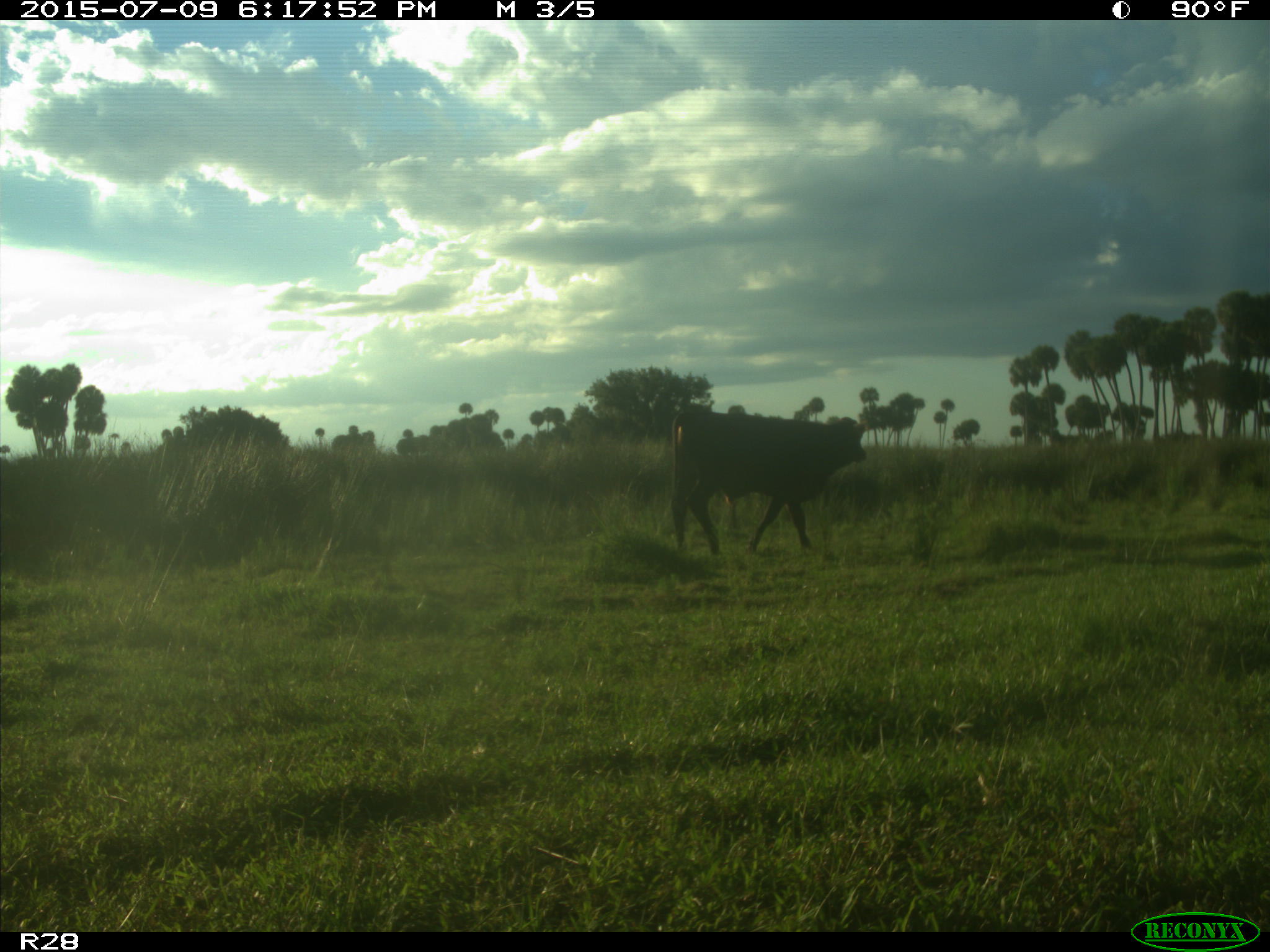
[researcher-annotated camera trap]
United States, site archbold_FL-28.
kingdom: Animalia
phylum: Chordata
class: Mammalia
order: Artiodactyla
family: Bovidae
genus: Bos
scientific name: Bos taurus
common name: domestic cow